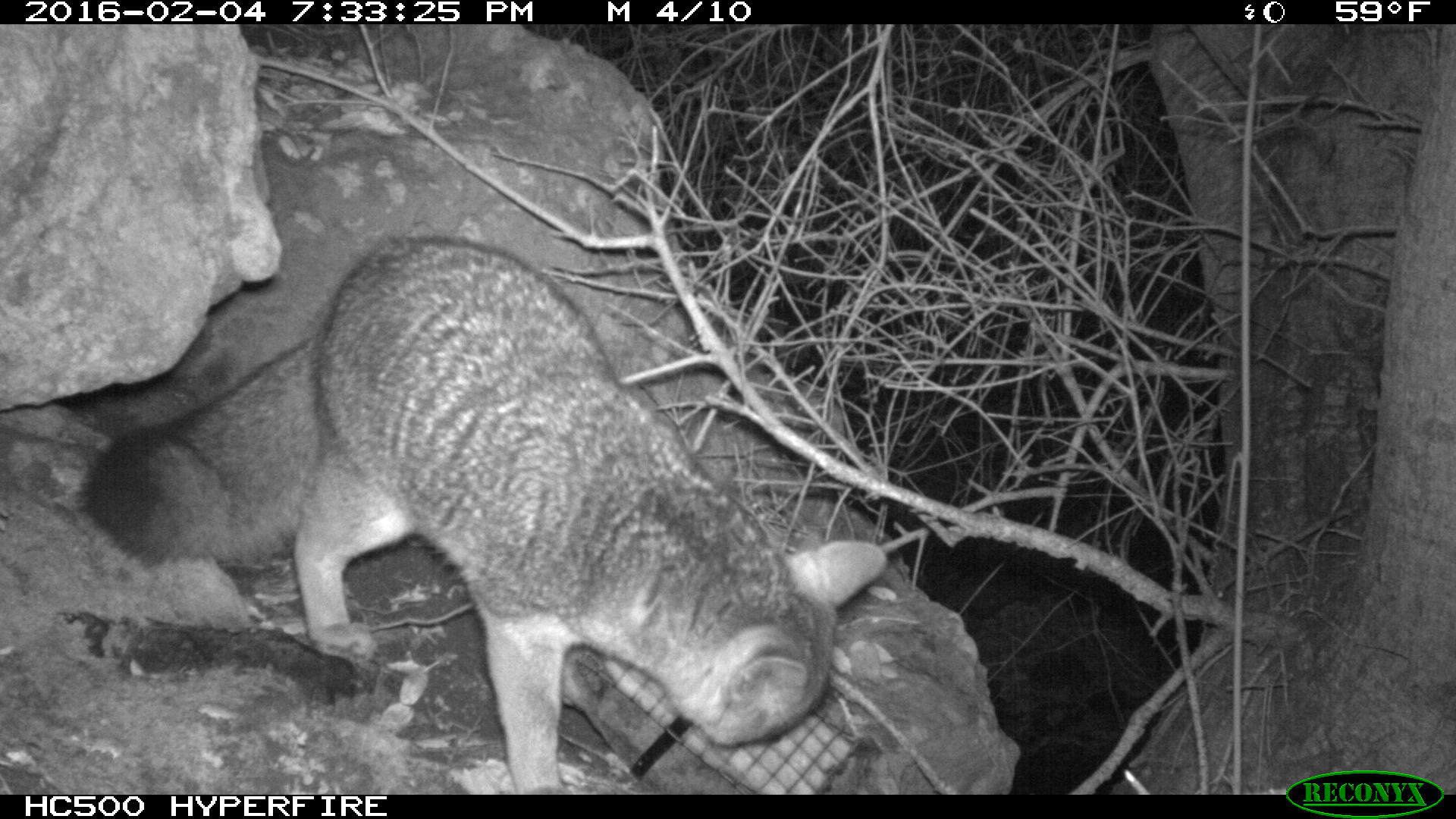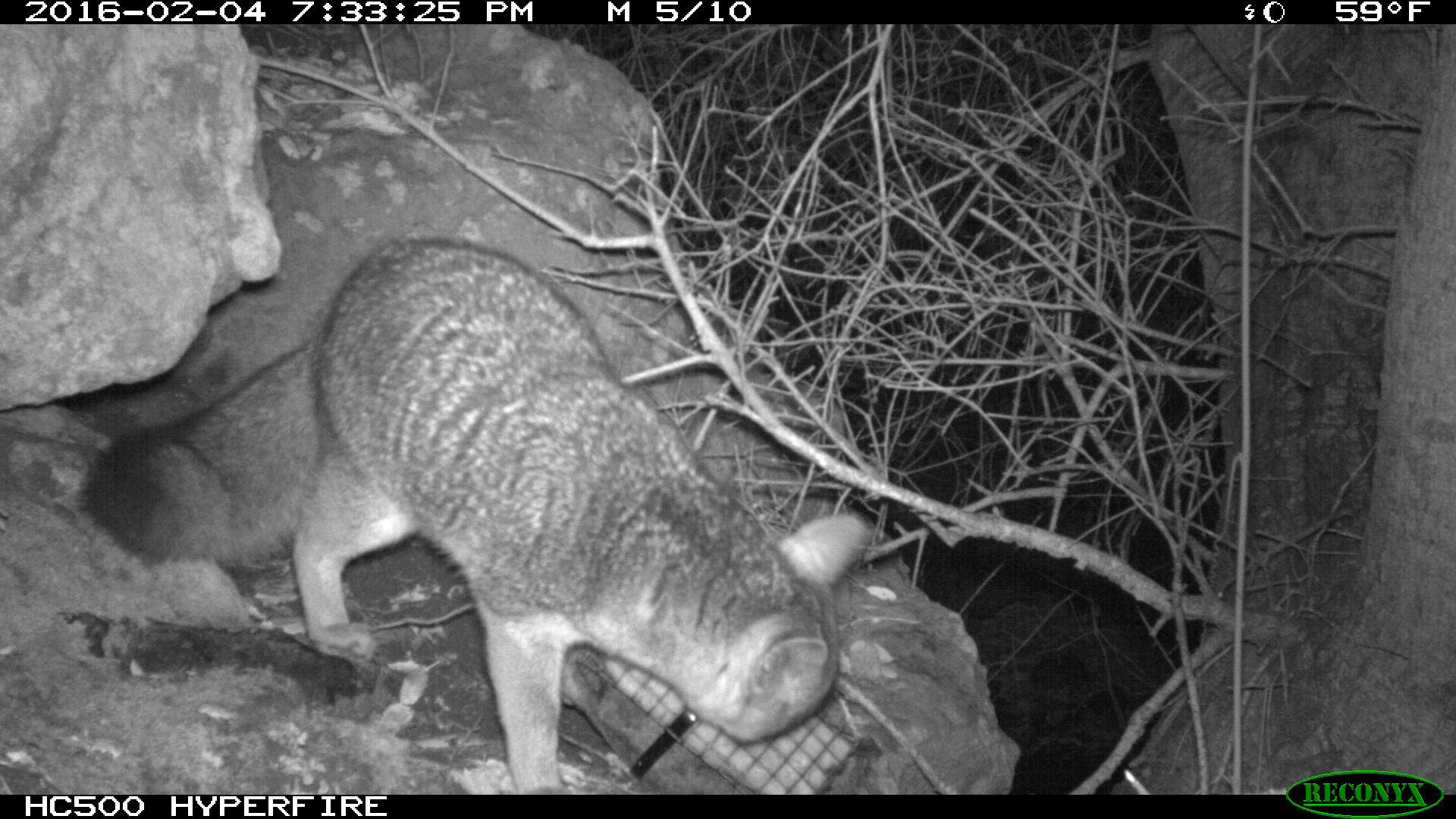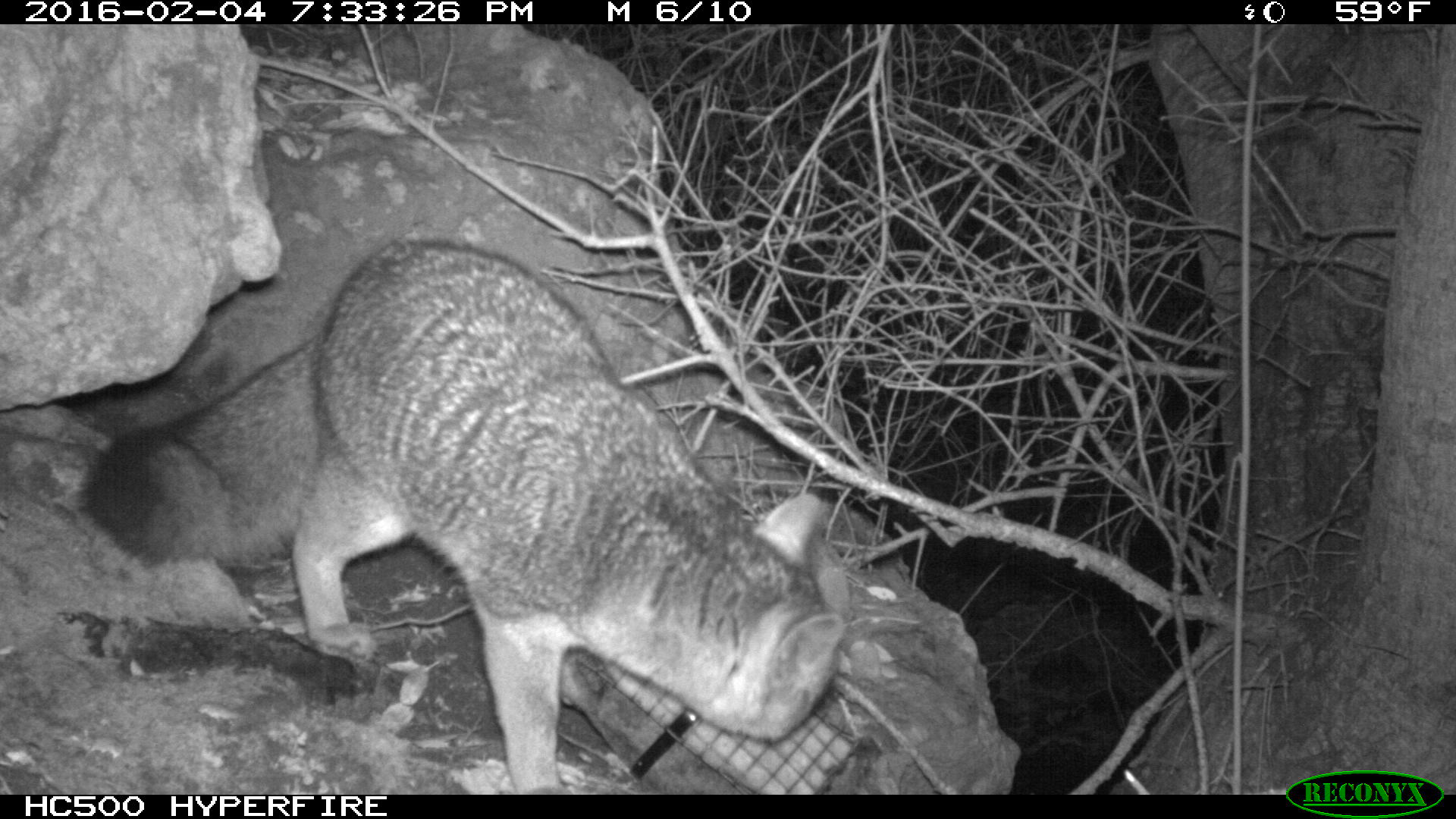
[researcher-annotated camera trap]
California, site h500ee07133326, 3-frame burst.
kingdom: Animalia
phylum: Chordata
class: Mammalia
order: Carnivora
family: Canidae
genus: Urocyon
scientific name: Urocyon littoralis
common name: island fox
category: fox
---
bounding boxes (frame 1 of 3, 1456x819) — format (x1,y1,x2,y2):
fox: (77,234,886,792)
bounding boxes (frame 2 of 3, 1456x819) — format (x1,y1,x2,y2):
fox: (83,233,866,792)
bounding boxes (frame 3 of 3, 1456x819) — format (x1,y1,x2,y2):
fox: (74,237,846,792)